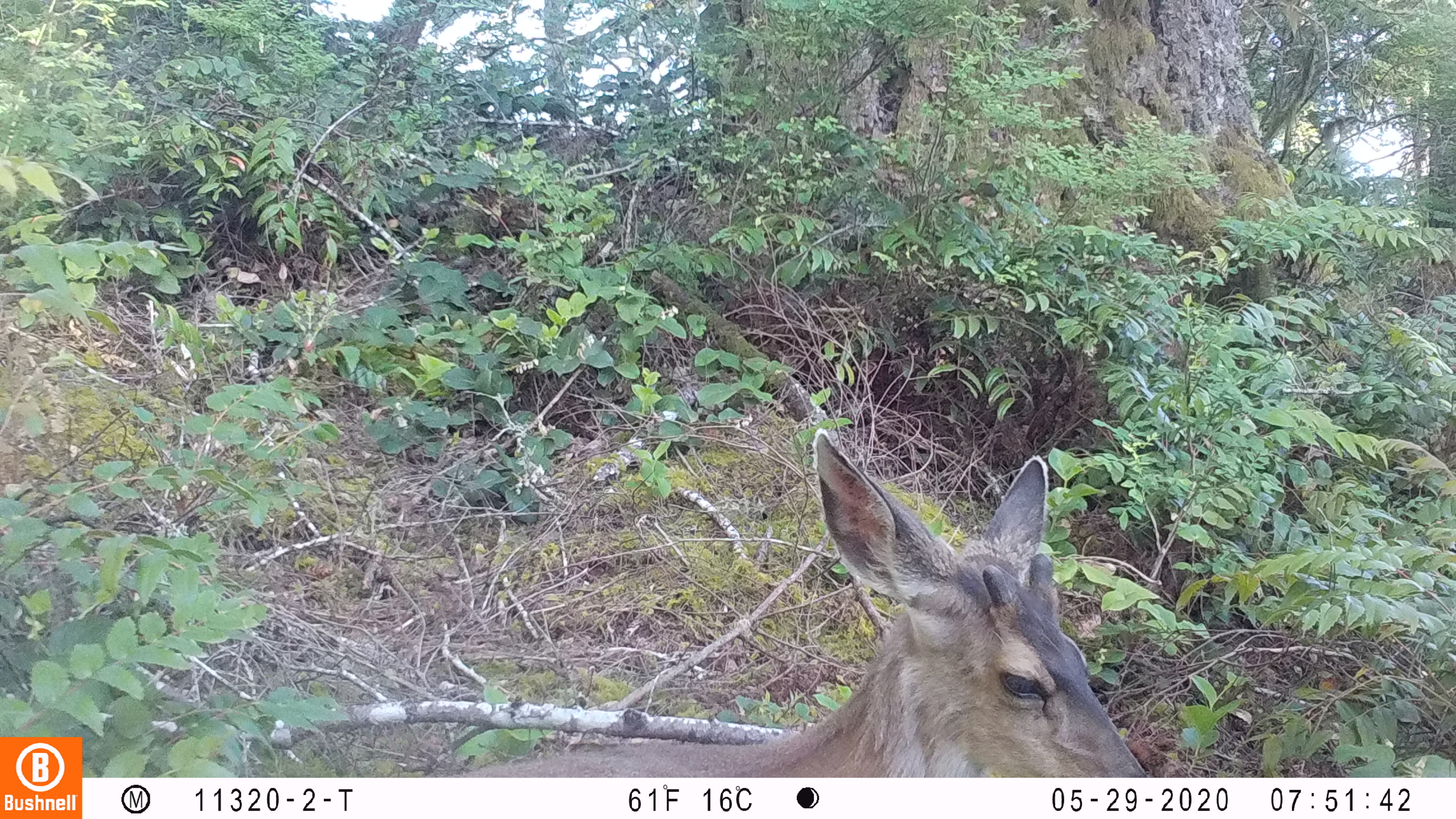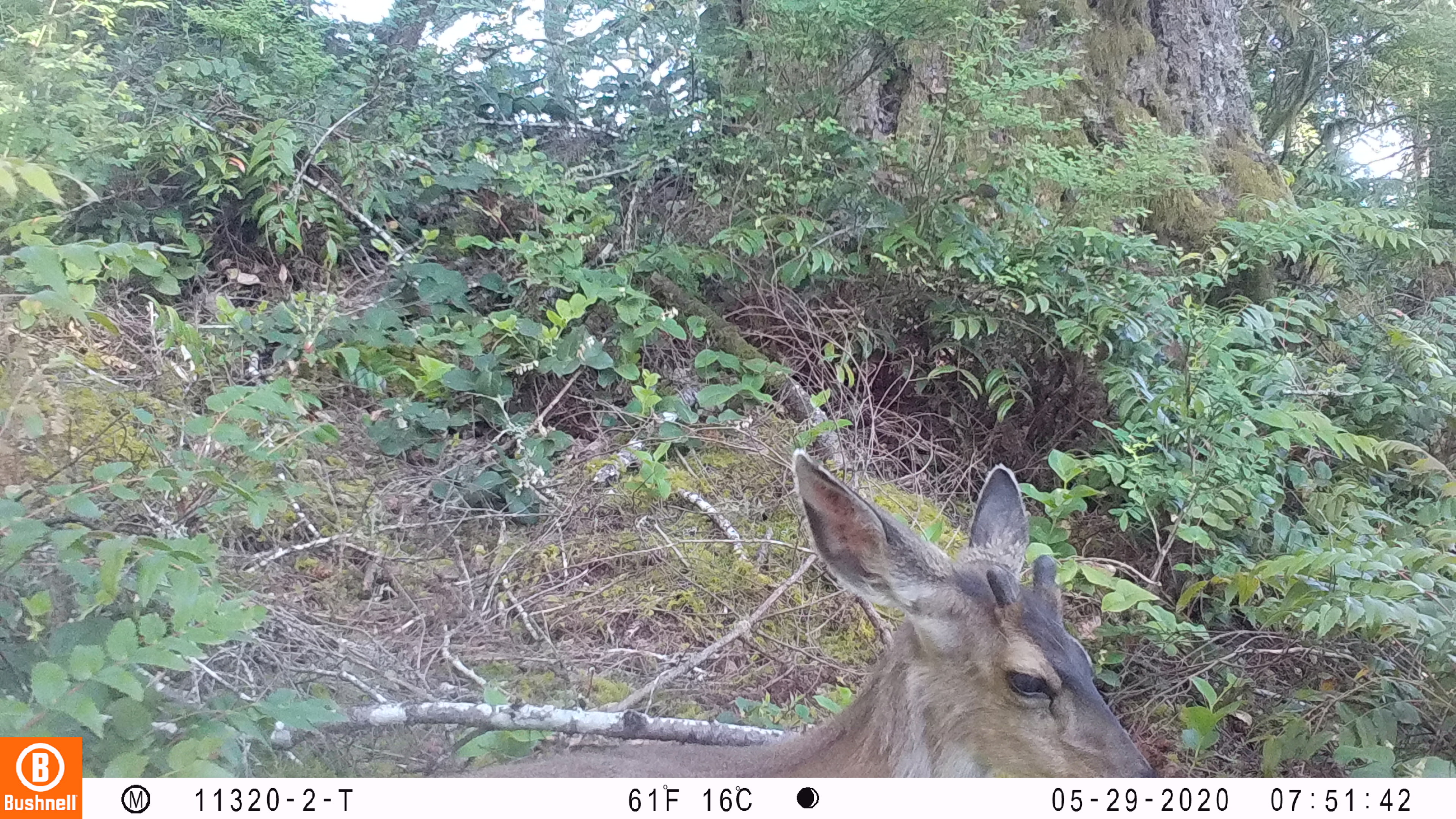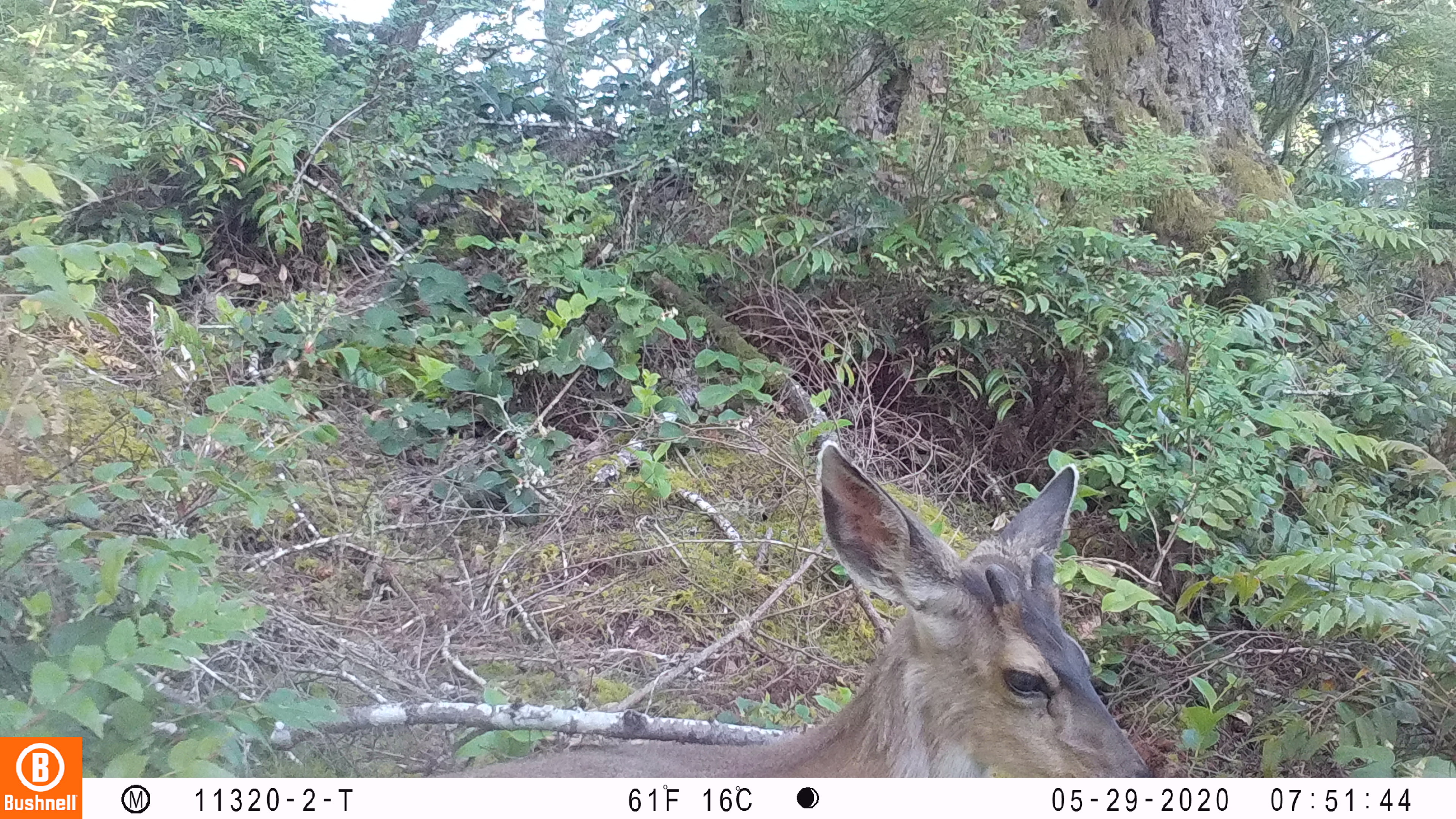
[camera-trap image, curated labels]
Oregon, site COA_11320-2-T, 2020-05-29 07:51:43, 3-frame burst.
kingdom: Animalia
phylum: Chordata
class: Mammalia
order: Artiodactyla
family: Cervidae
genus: Odocoileus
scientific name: Odocoileus hemionus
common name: black-tailed deer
Black-tailed deer (Odocoileus hemionus).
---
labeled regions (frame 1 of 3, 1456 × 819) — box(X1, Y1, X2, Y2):
black-tailed deer: box(465, 427, 1147, 772)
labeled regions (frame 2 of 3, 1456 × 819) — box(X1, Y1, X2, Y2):
black-tailed deer: box(474, 440, 1155, 770)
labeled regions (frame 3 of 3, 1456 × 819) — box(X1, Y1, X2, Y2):
black-tailed deer: box(455, 435, 1155, 768)